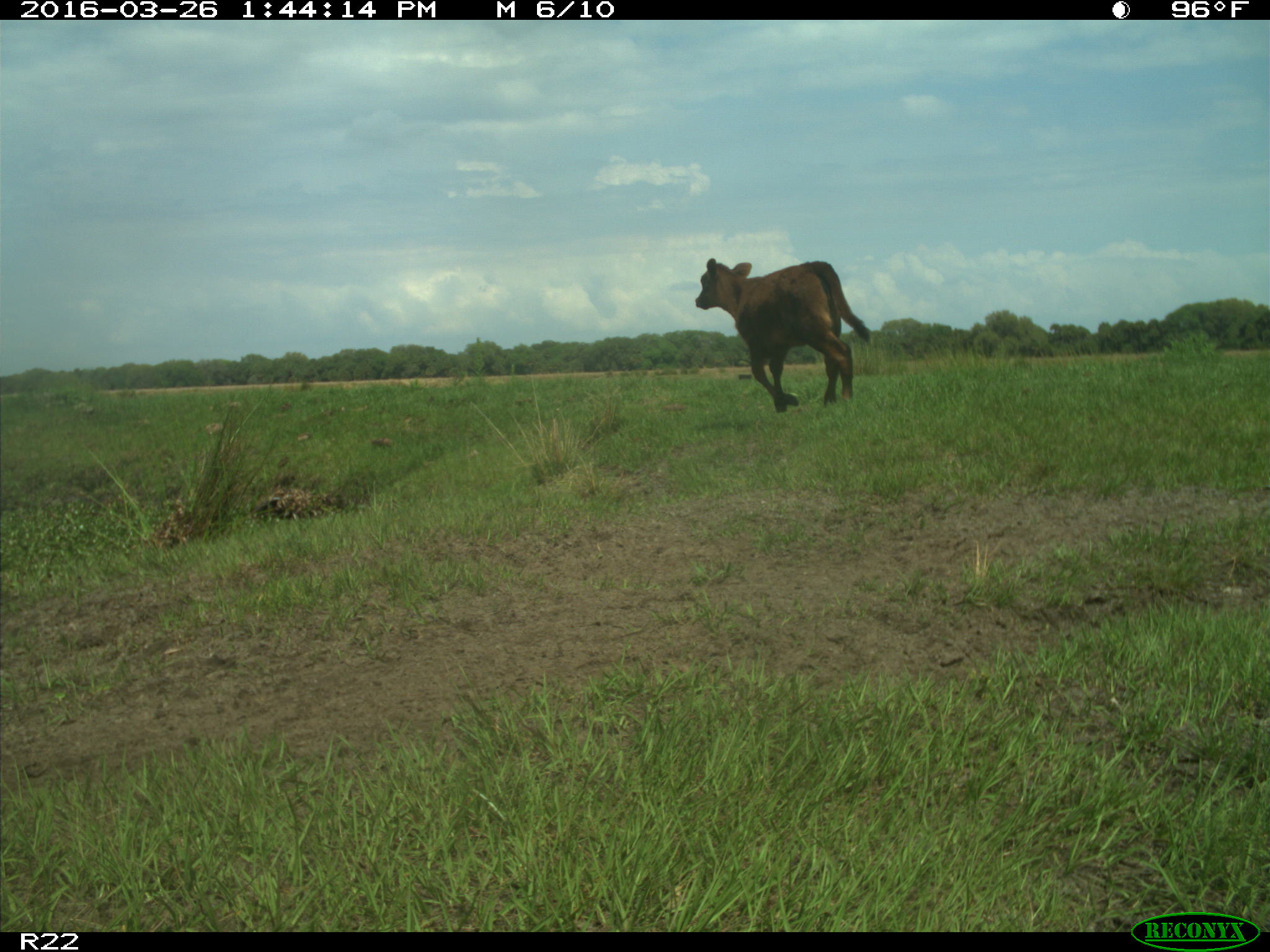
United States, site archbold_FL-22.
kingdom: Animalia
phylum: Chordata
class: Mammalia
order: Artiodactyla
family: Bovidae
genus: Bos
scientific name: Bos taurus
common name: domestic cow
Bos taurus (domestic cow).